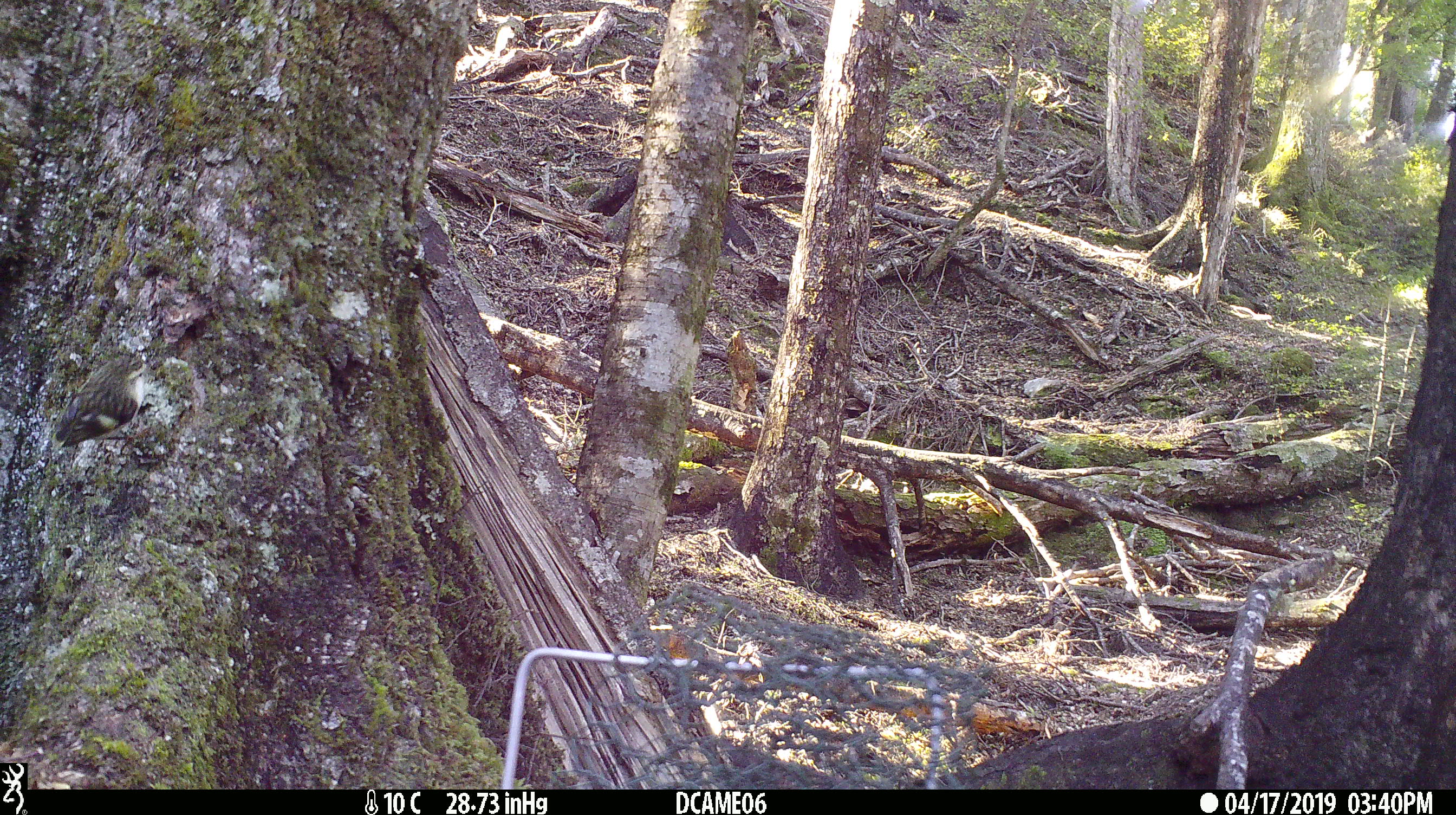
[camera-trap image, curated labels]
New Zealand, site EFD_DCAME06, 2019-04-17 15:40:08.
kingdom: Animalia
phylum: Chordata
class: Aves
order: Passeriformes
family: Acanthisittidae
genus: Acanthisitta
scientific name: Acanthisitta chloris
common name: rifleman